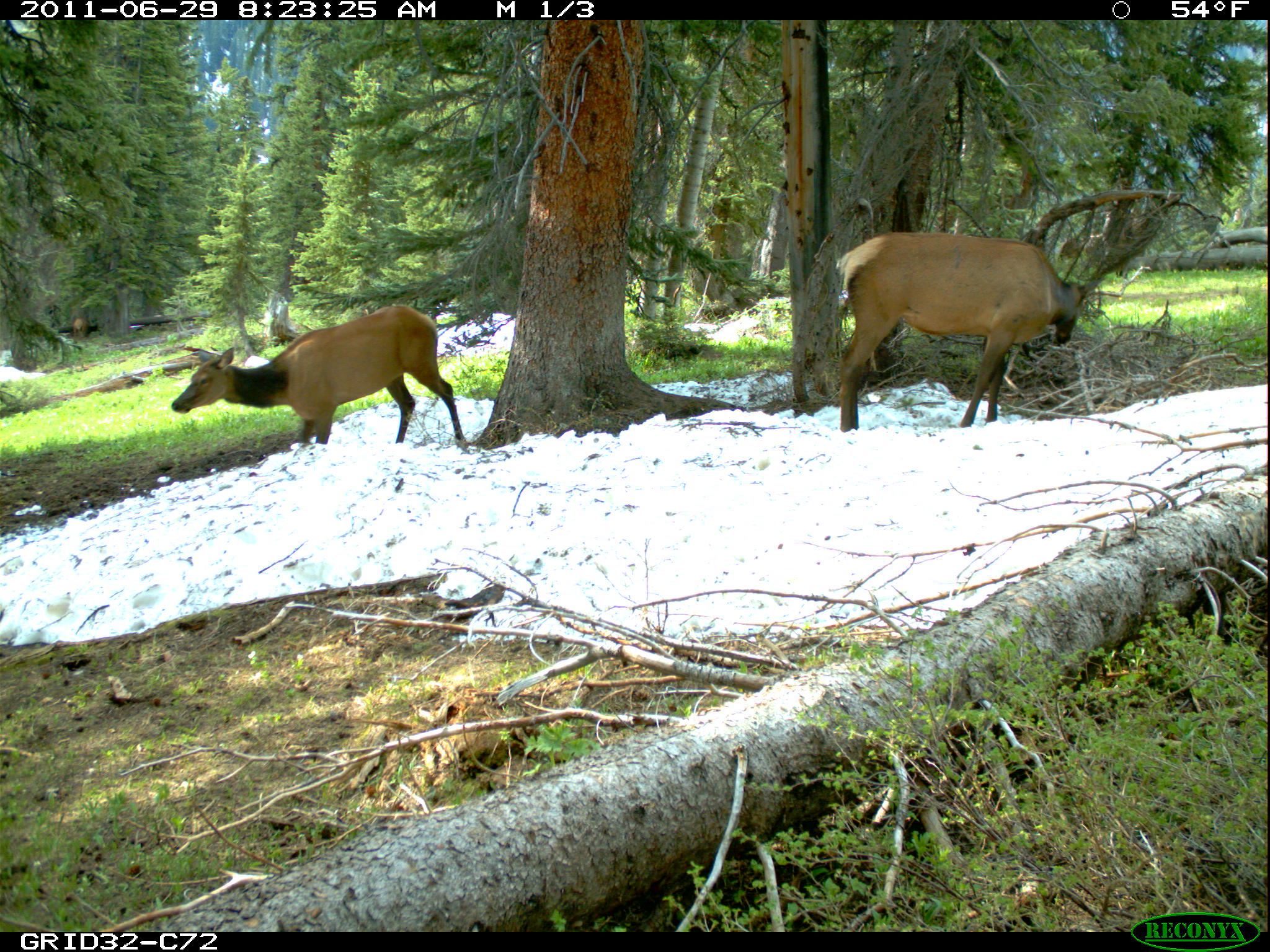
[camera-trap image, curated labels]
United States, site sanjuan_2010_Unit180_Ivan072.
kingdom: Animalia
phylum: Chordata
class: Mammalia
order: Artiodactyla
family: Cervidae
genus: Cervus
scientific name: Cervus elaphus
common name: red deer